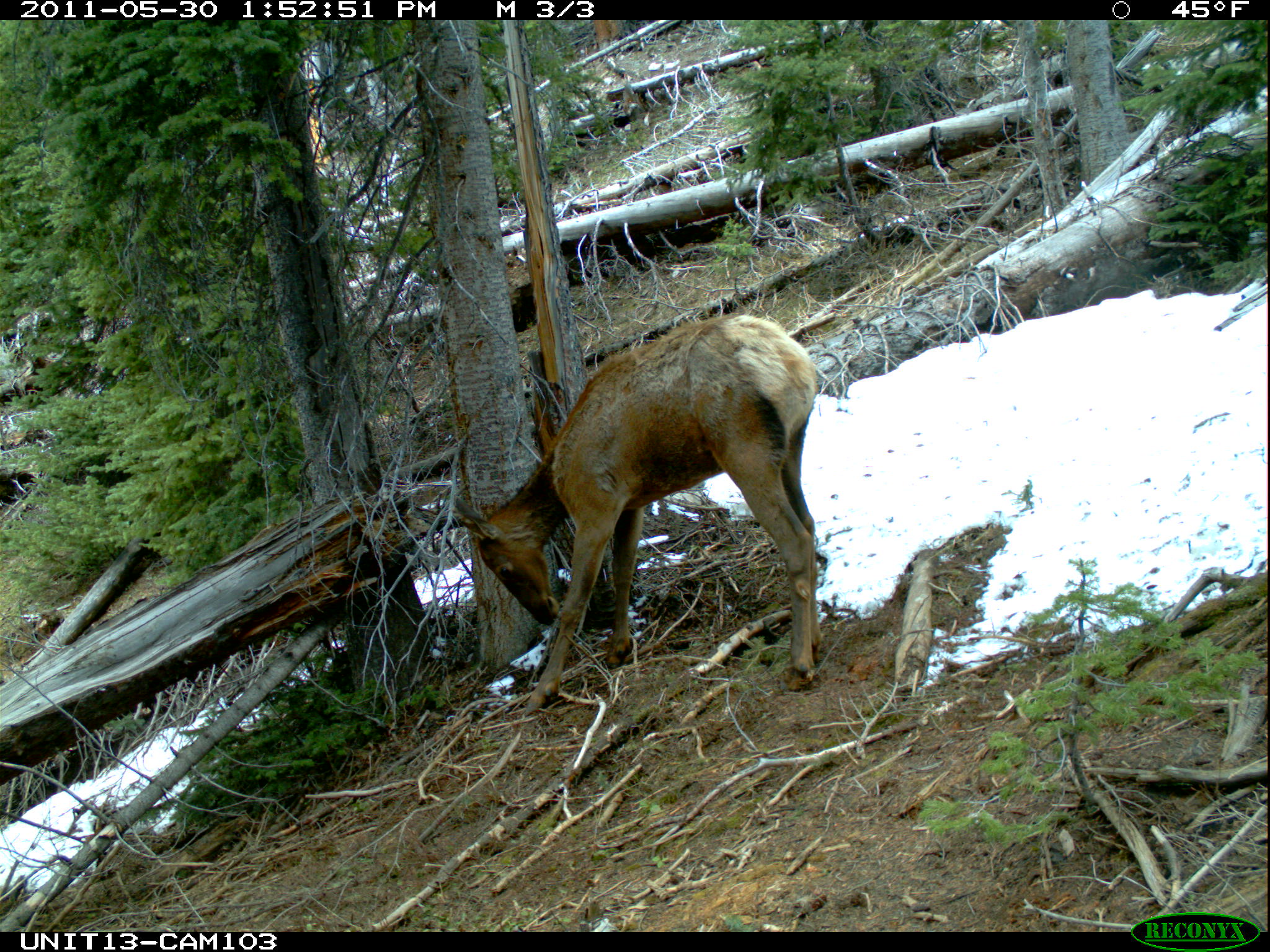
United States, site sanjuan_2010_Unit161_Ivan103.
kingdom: Animalia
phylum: Chordata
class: Mammalia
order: Artiodactyla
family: Cervidae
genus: Cervus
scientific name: Cervus elaphus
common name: red deer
Cervus elaphus (red deer).